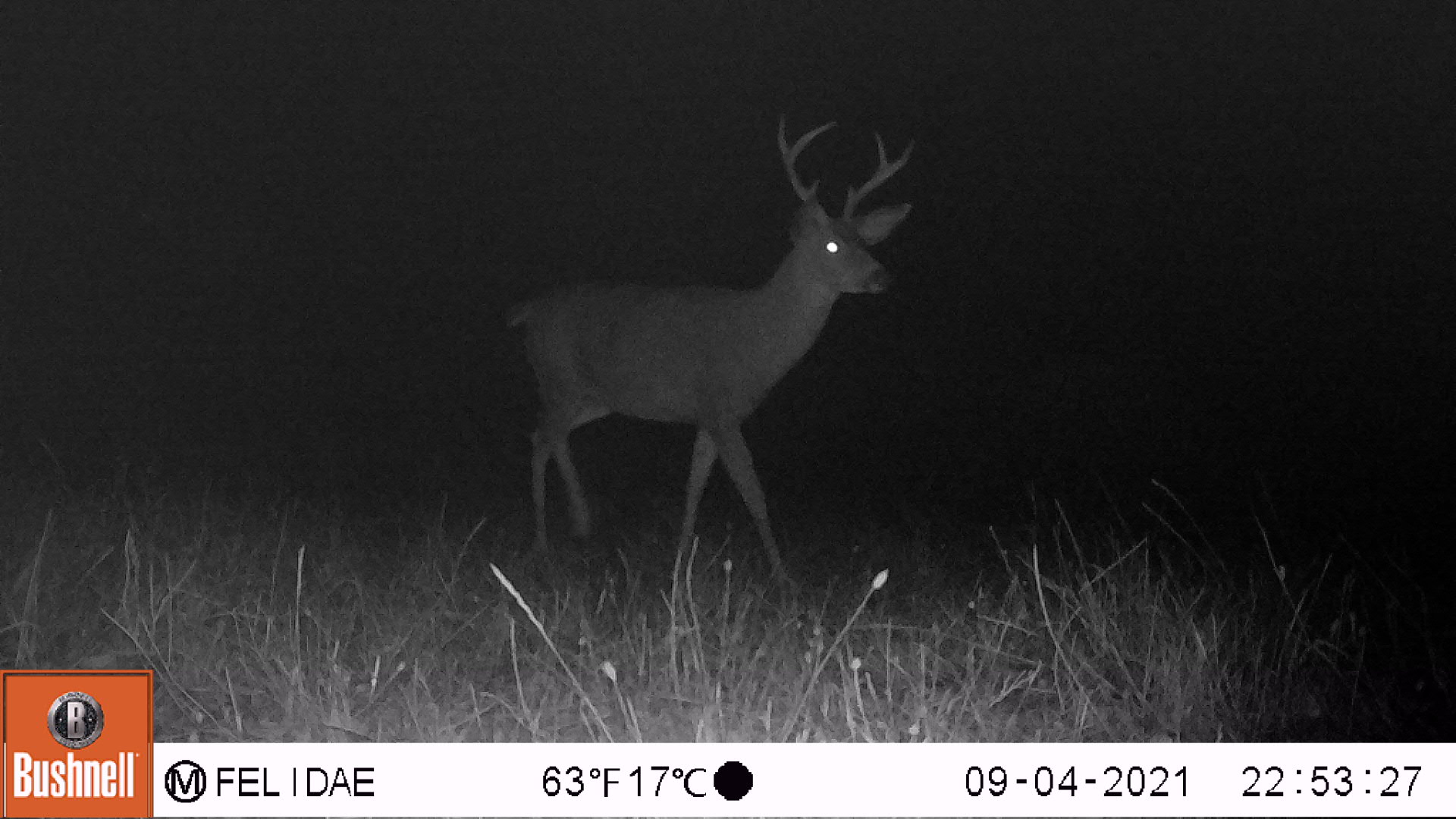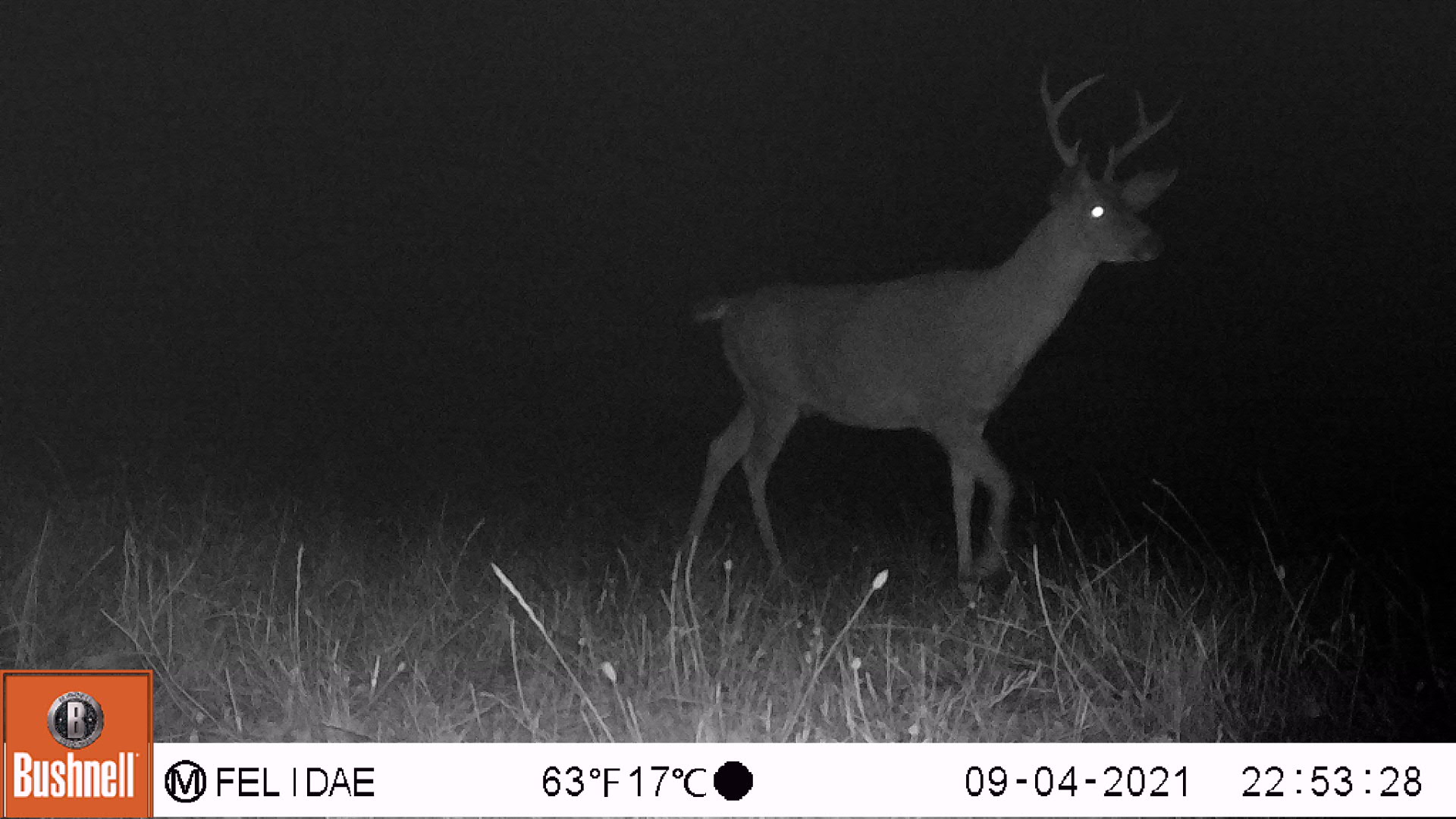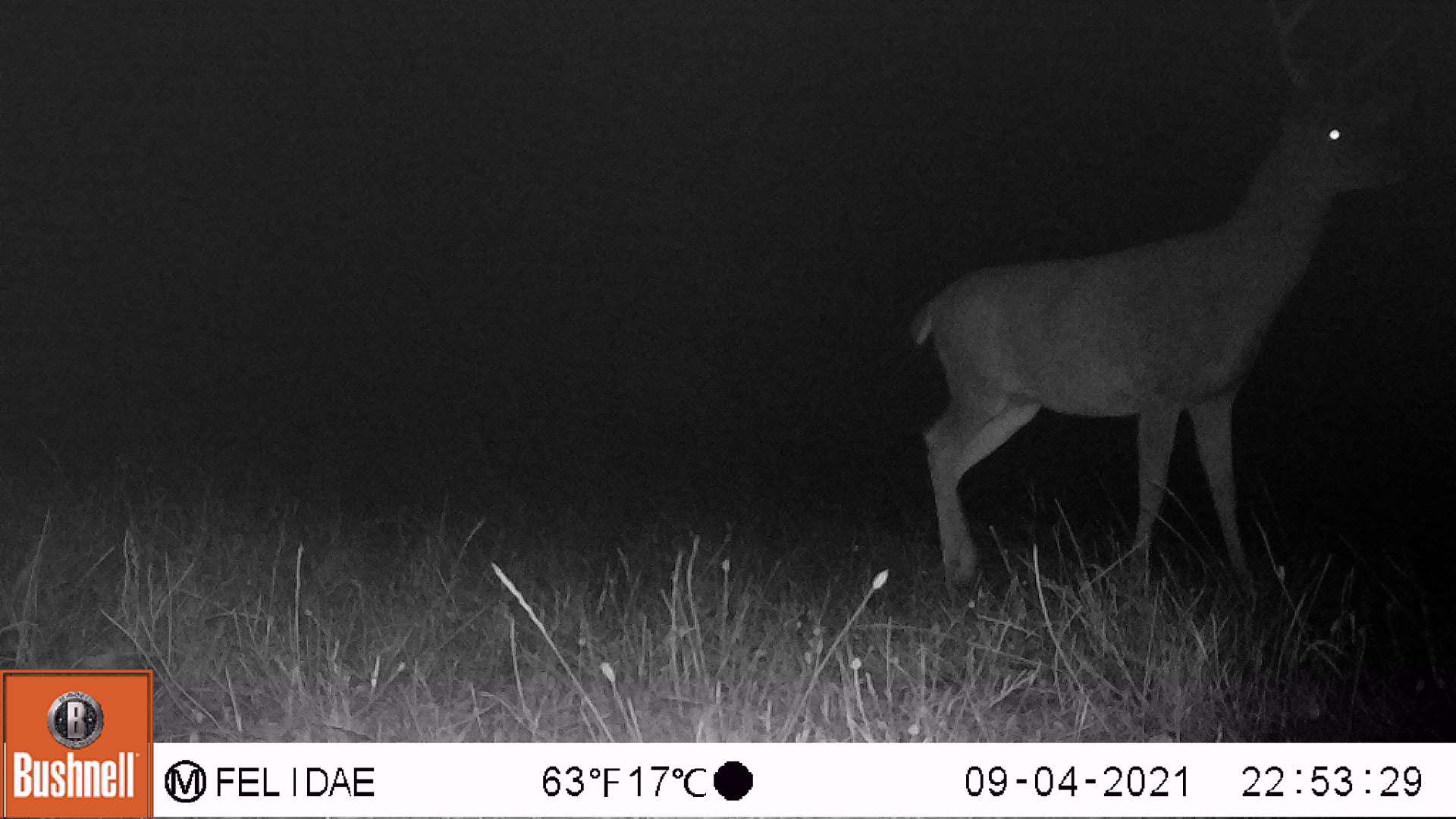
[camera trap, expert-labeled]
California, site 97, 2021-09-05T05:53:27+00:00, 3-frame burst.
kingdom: Animalia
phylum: Chordata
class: Mammalia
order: Artiodactyla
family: Cervidae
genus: Odocoileus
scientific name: Odocoileus hemionus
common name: mule deer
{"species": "mule deer (Odocoileus hemionus)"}